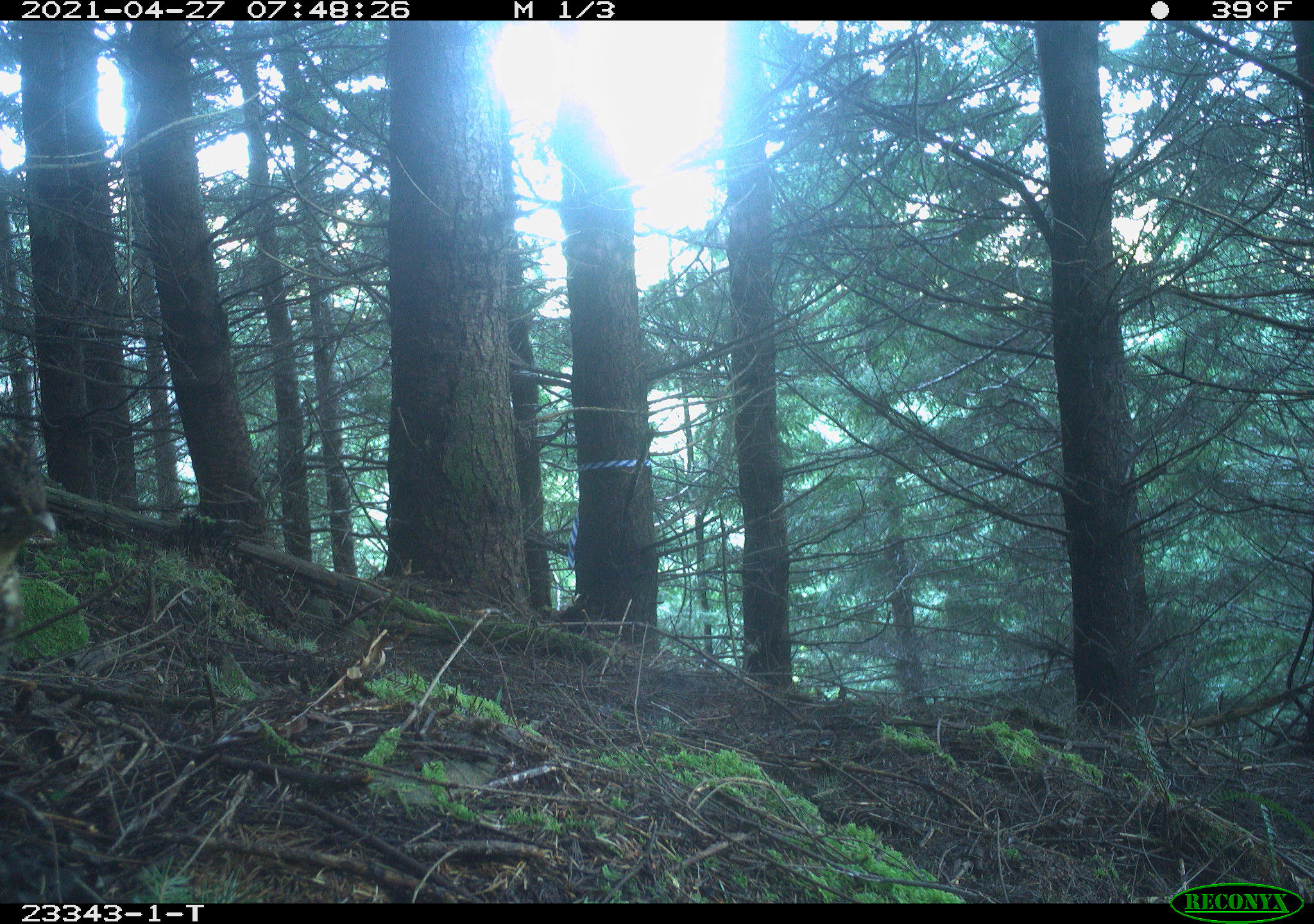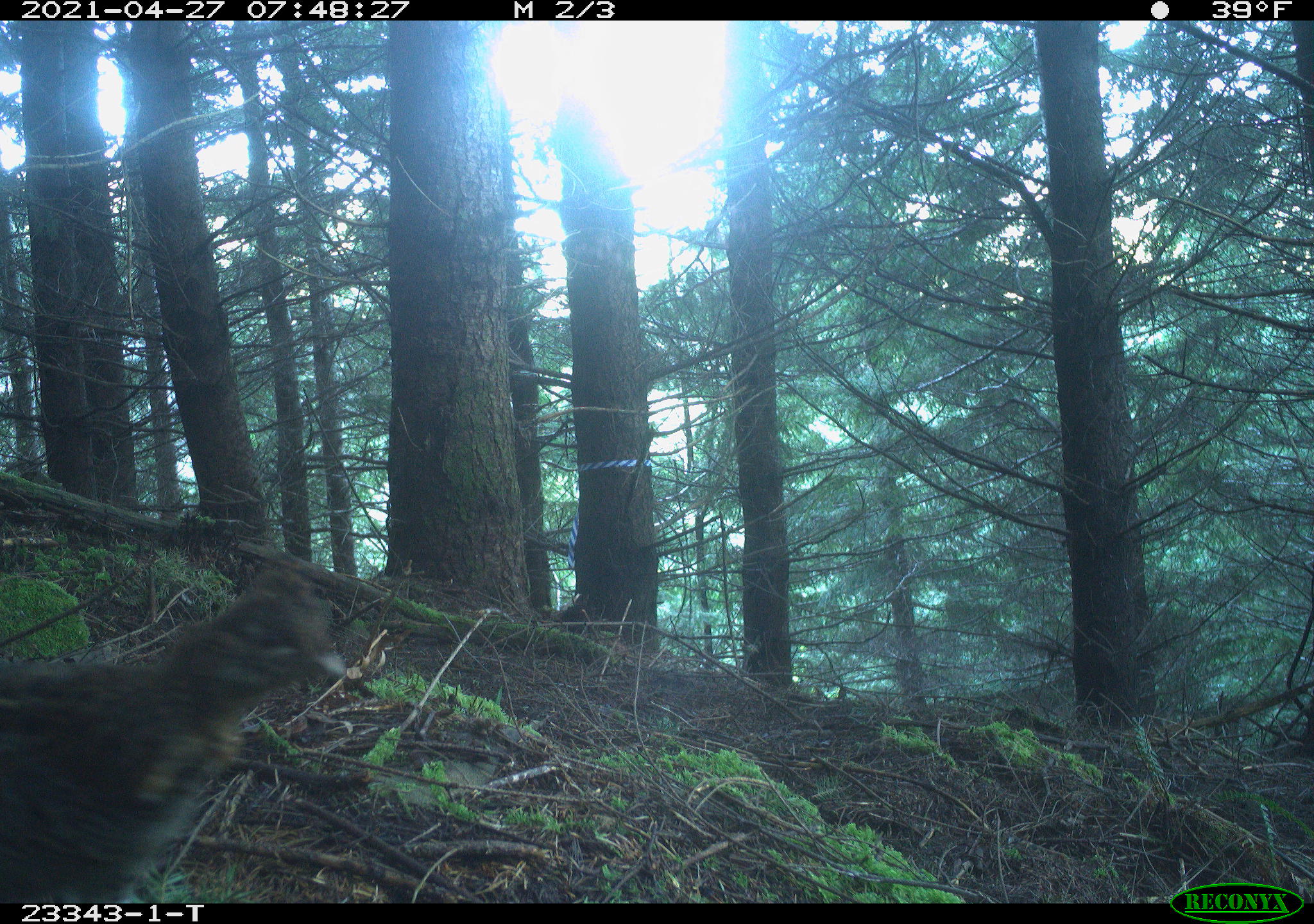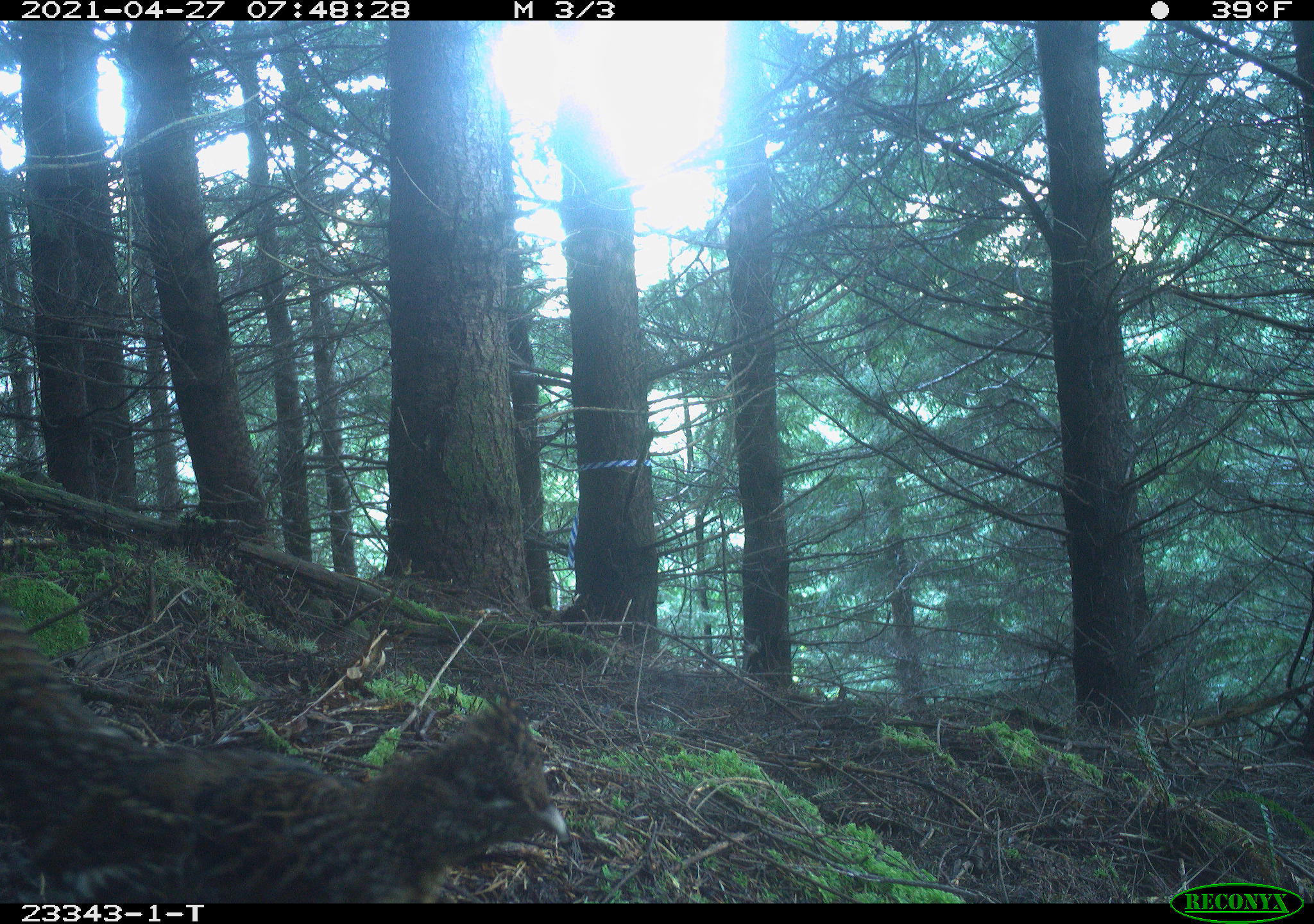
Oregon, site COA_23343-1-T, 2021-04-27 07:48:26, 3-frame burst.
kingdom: Animalia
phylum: Chordata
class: Aves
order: Galliformes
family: Phasianidae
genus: Bonasa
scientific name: Bonasa umbellus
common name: ruffed grouse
Ruffed grouse (Bonasa umbellus).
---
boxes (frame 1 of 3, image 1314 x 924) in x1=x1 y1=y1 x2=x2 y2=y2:
ruffed grouse: x1=4 y1=431 x2=63 y2=660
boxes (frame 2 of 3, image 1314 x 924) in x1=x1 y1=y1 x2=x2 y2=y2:
ruffed grouse: x1=9 y1=552 x2=356 y2=895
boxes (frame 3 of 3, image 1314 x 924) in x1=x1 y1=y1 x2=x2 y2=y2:
ruffed grouse: x1=5 y1=581 x2=578 y2=896